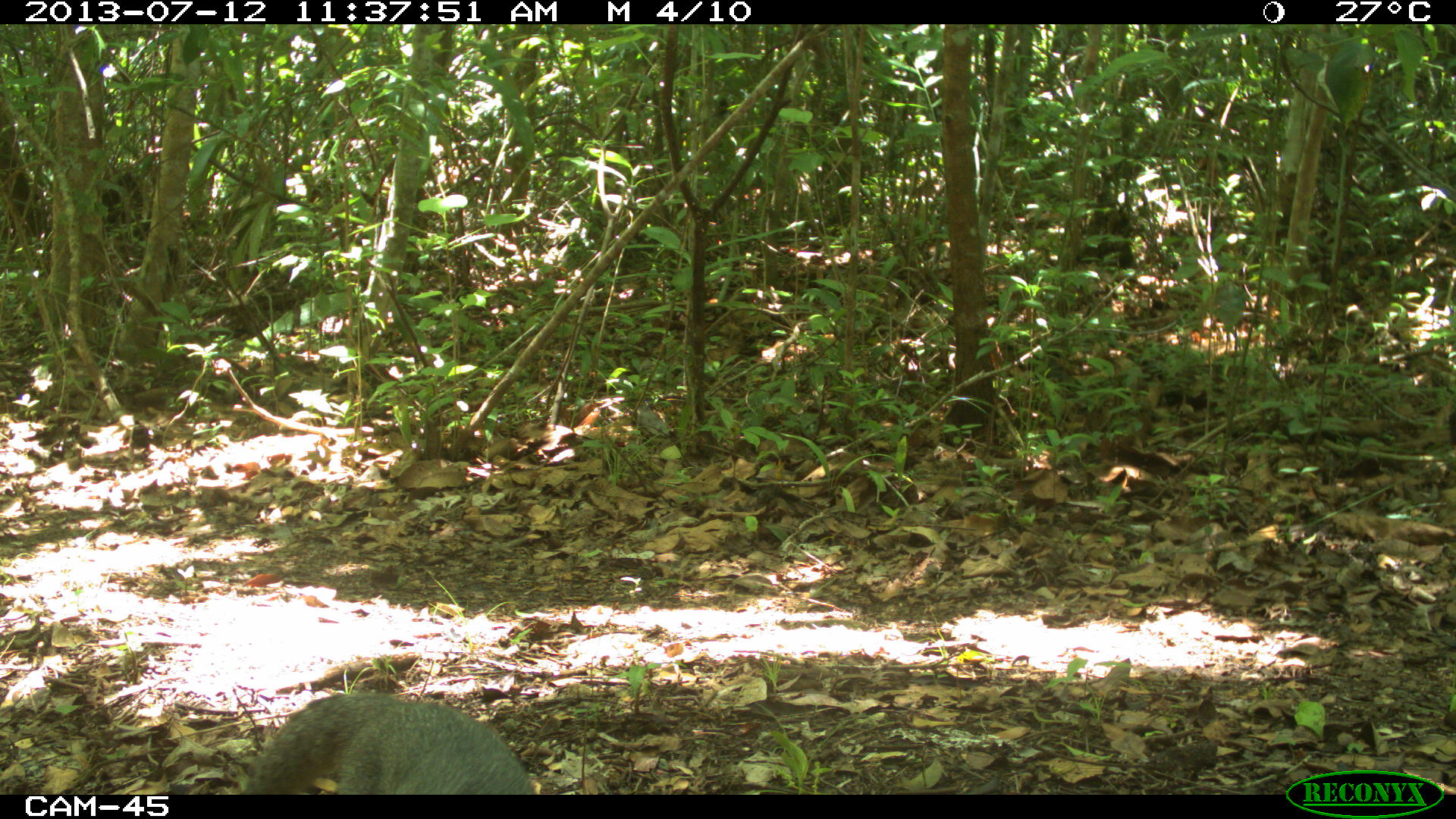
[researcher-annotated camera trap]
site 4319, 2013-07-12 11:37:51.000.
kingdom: Animalia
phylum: Chordata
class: Mammalia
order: Carnivora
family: Canidae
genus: Urocyon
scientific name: Urocyon cinereoargenteus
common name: gray fox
Urocyon cinereoargenteus (gray fox), count 1.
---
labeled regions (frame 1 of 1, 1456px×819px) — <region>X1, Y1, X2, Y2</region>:
urocyon cinereoargenteus: <region>240, 690, 532, 794</region>